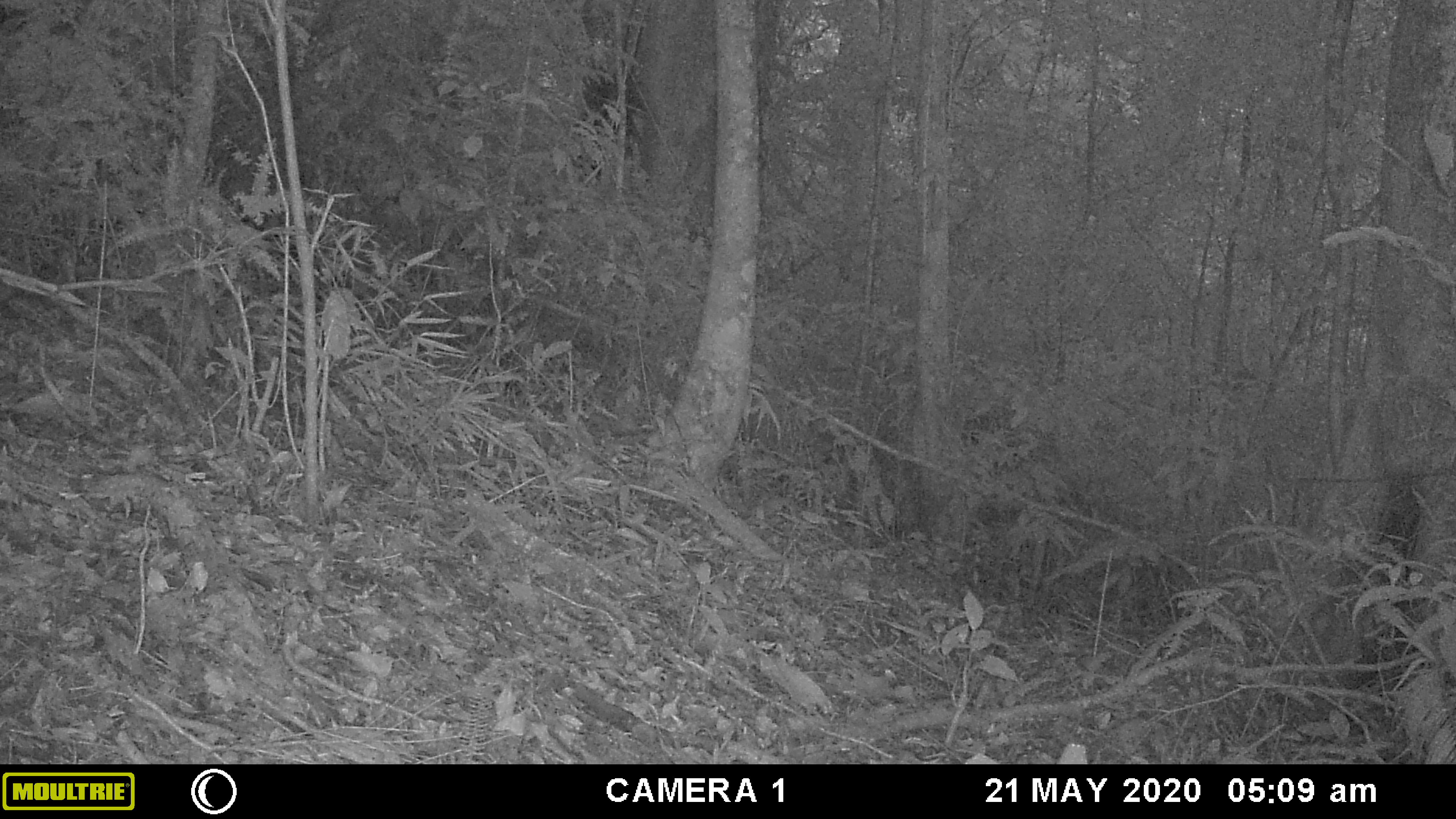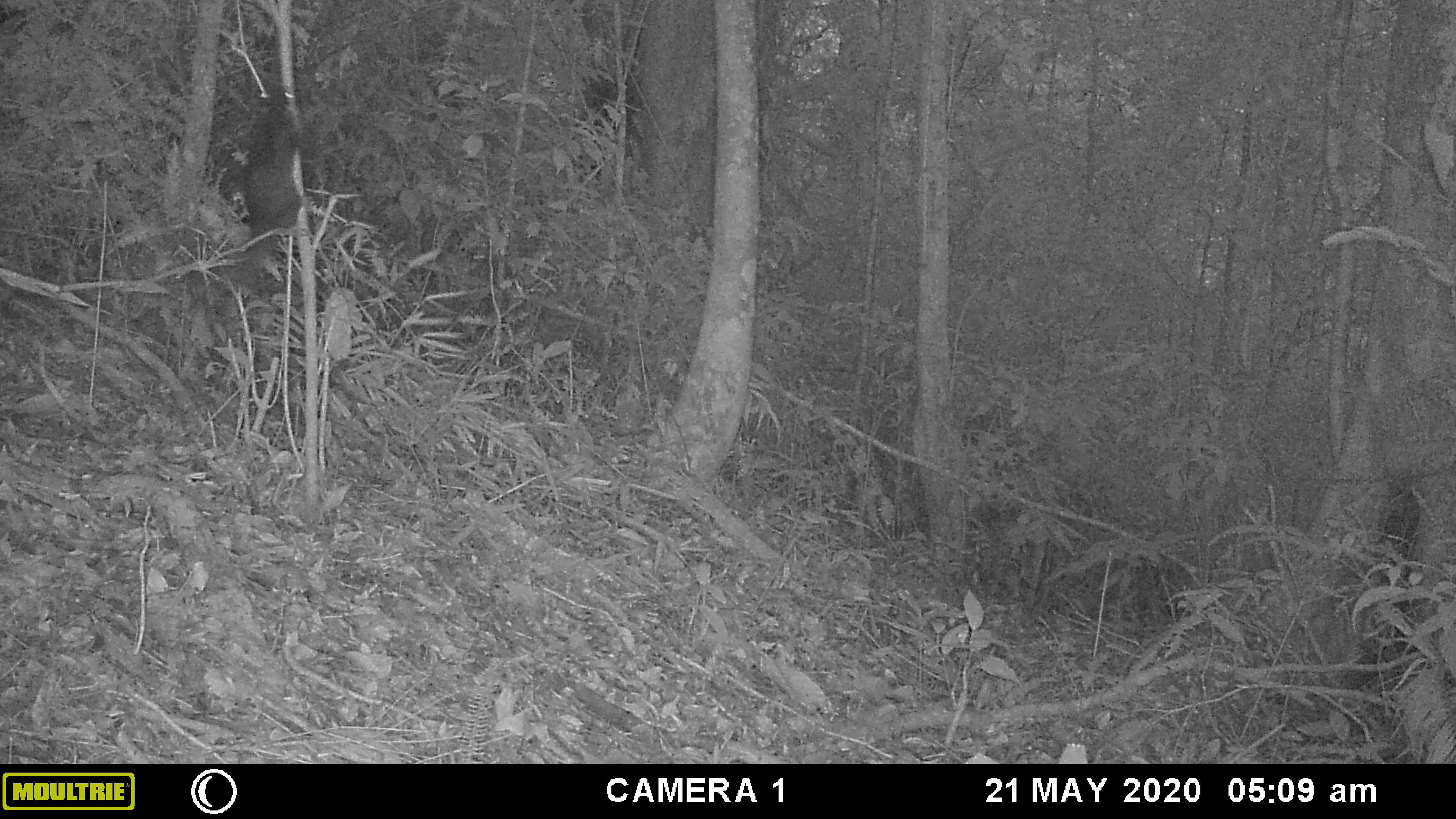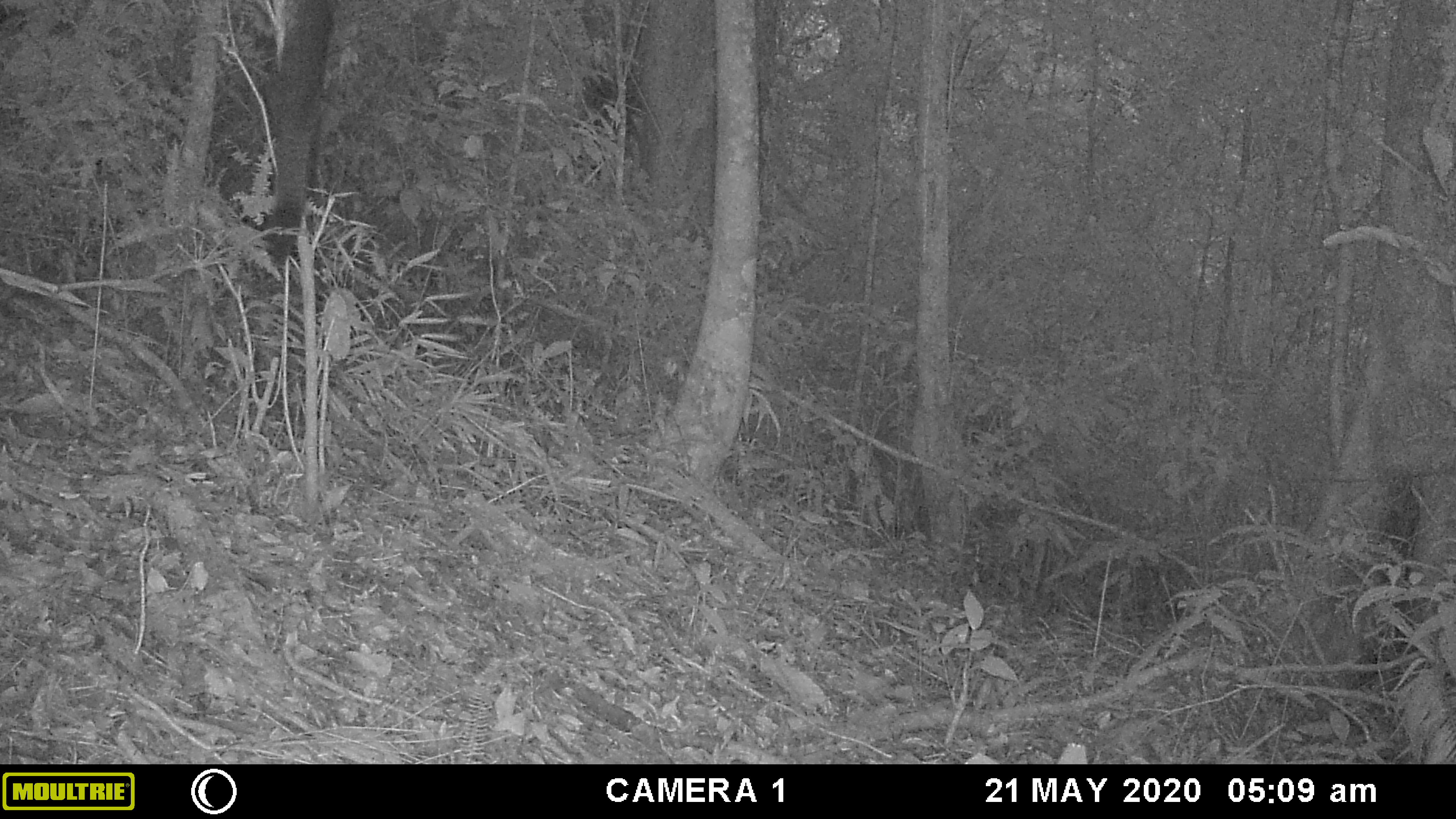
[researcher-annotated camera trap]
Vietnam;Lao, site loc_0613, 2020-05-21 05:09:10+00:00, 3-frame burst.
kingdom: Animalia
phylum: Chordata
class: Mammalia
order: Rodentia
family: Sciuridae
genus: Callosciurus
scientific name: Callosciurus erythraeus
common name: pallas's squirrel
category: pallass squirrel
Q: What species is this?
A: Pallass squirrel (pallas's squirrel) (Callosciurus erythraeus).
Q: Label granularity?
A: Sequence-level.